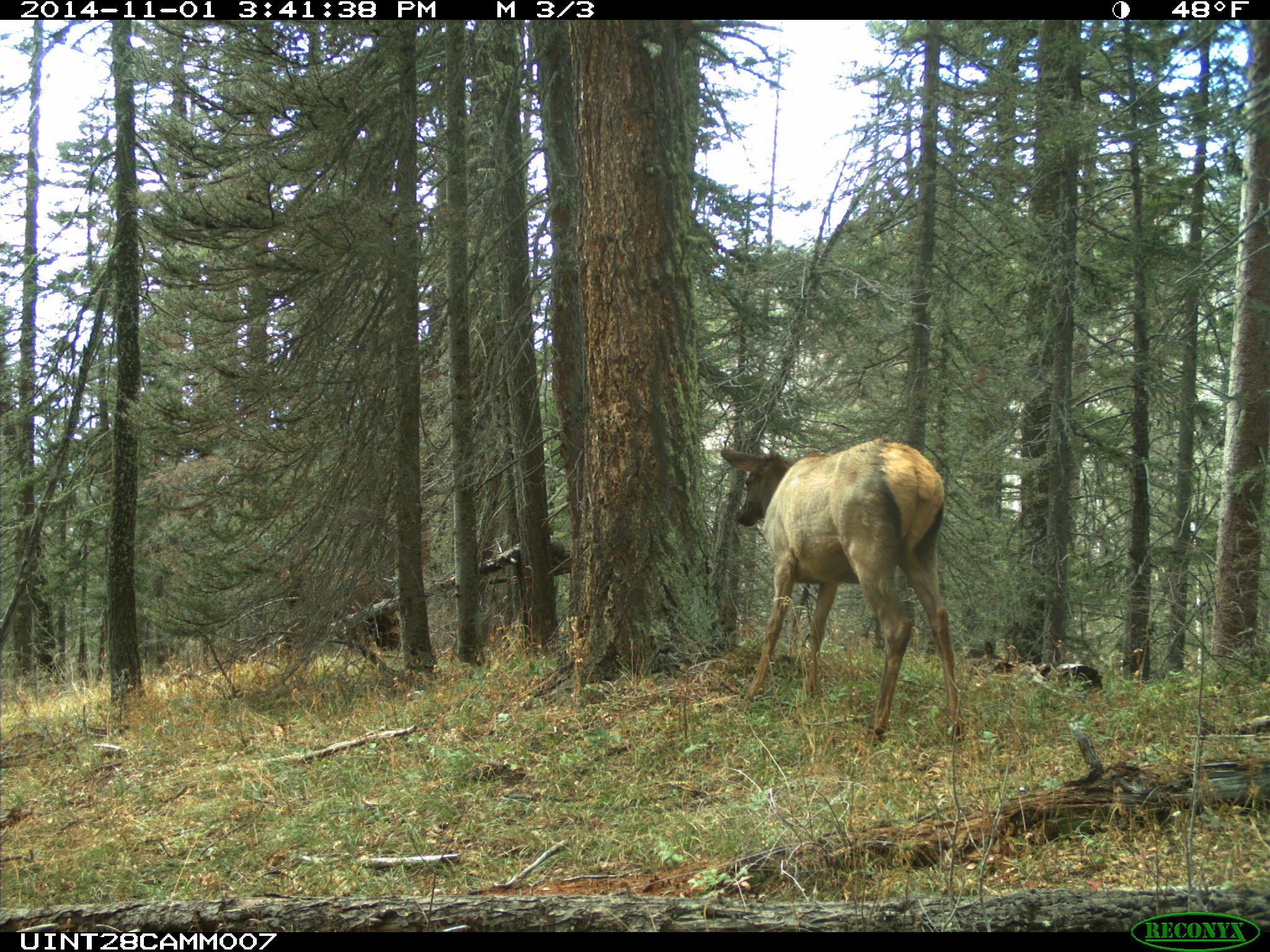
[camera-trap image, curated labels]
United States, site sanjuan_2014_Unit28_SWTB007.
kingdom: Animalia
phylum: Chordata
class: Mammalia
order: Artiodactyla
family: Cervidae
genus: Cervus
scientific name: Cervus elaphus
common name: red deer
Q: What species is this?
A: Cervus elaphus (red deer).